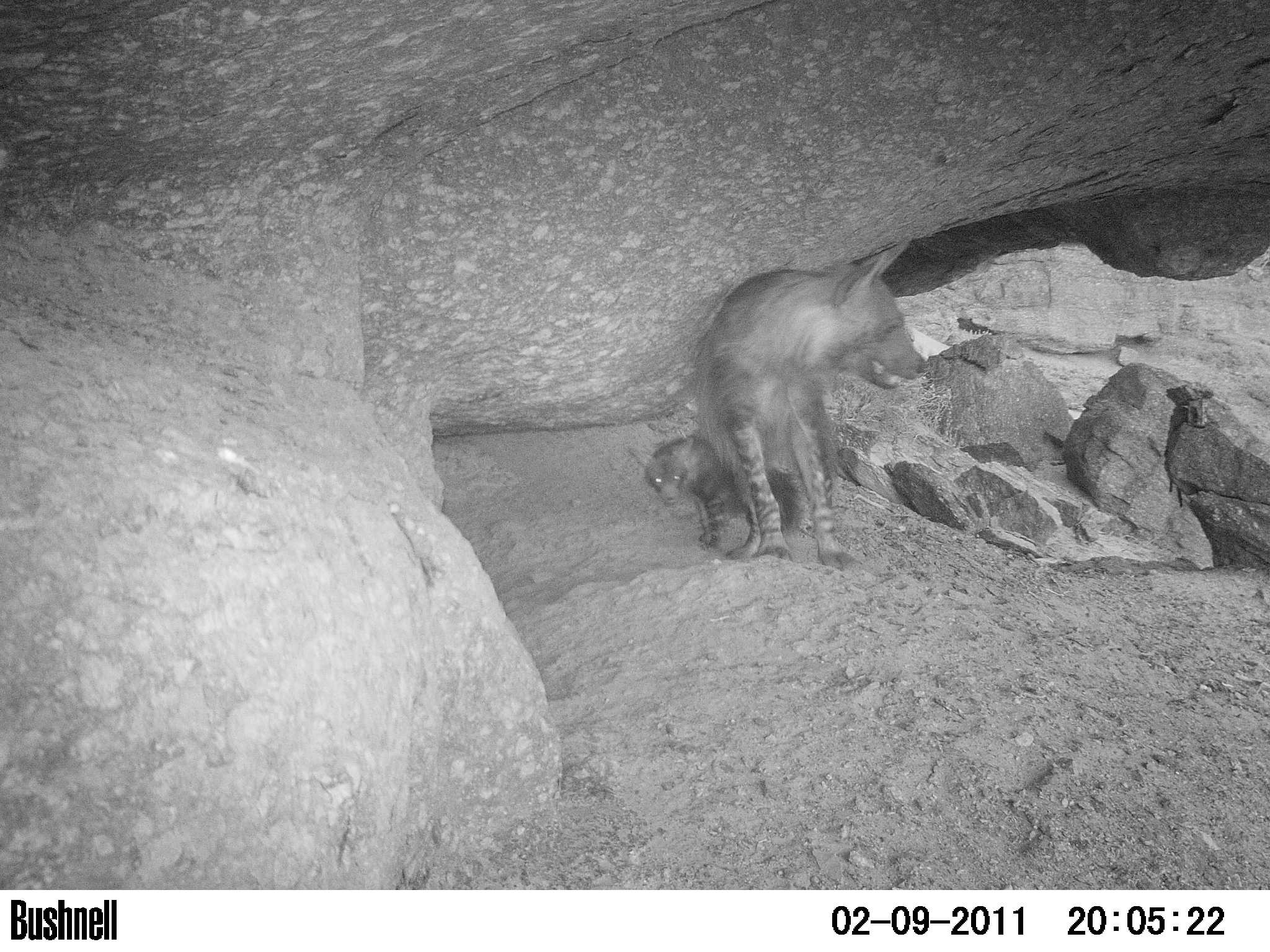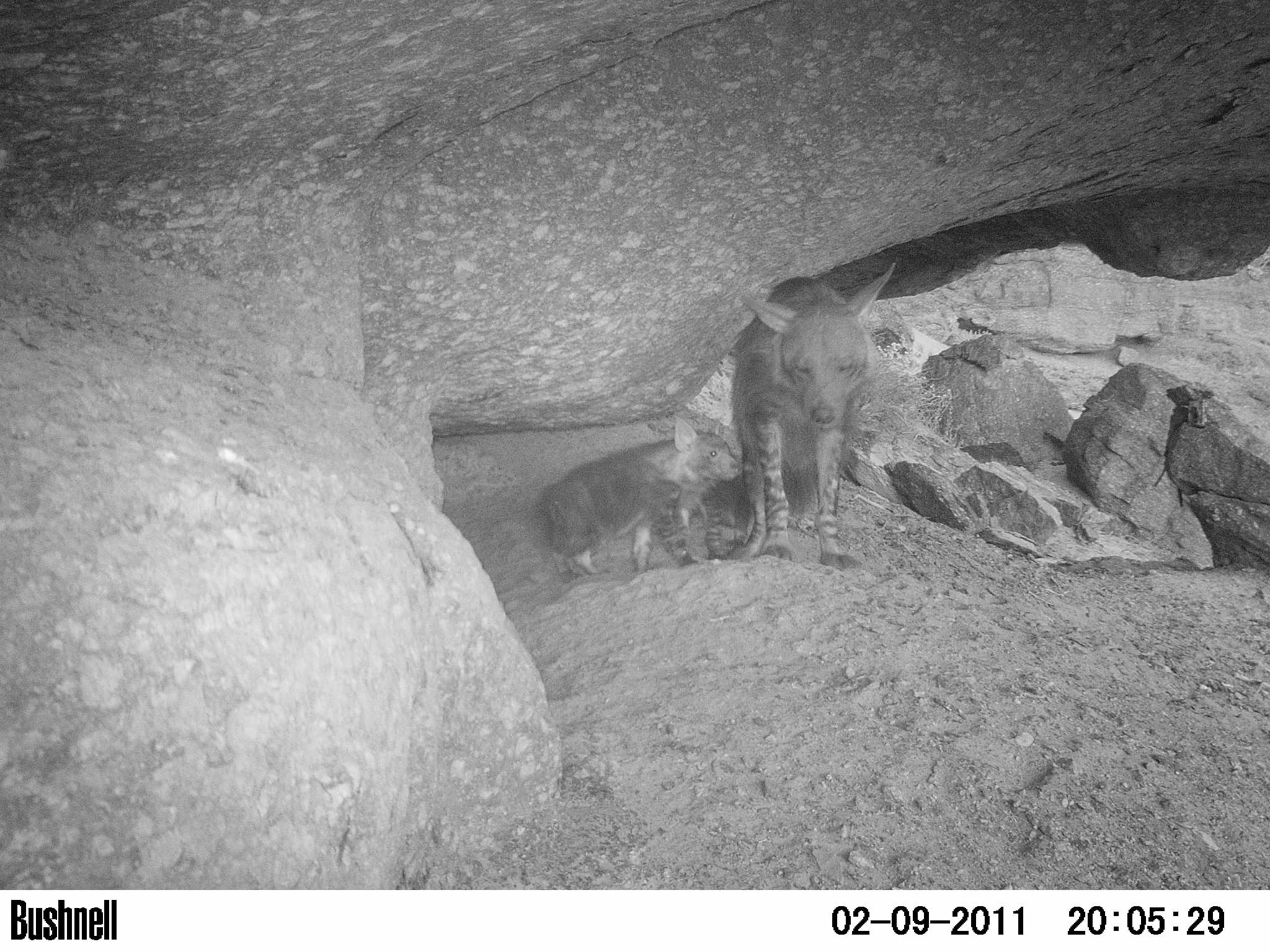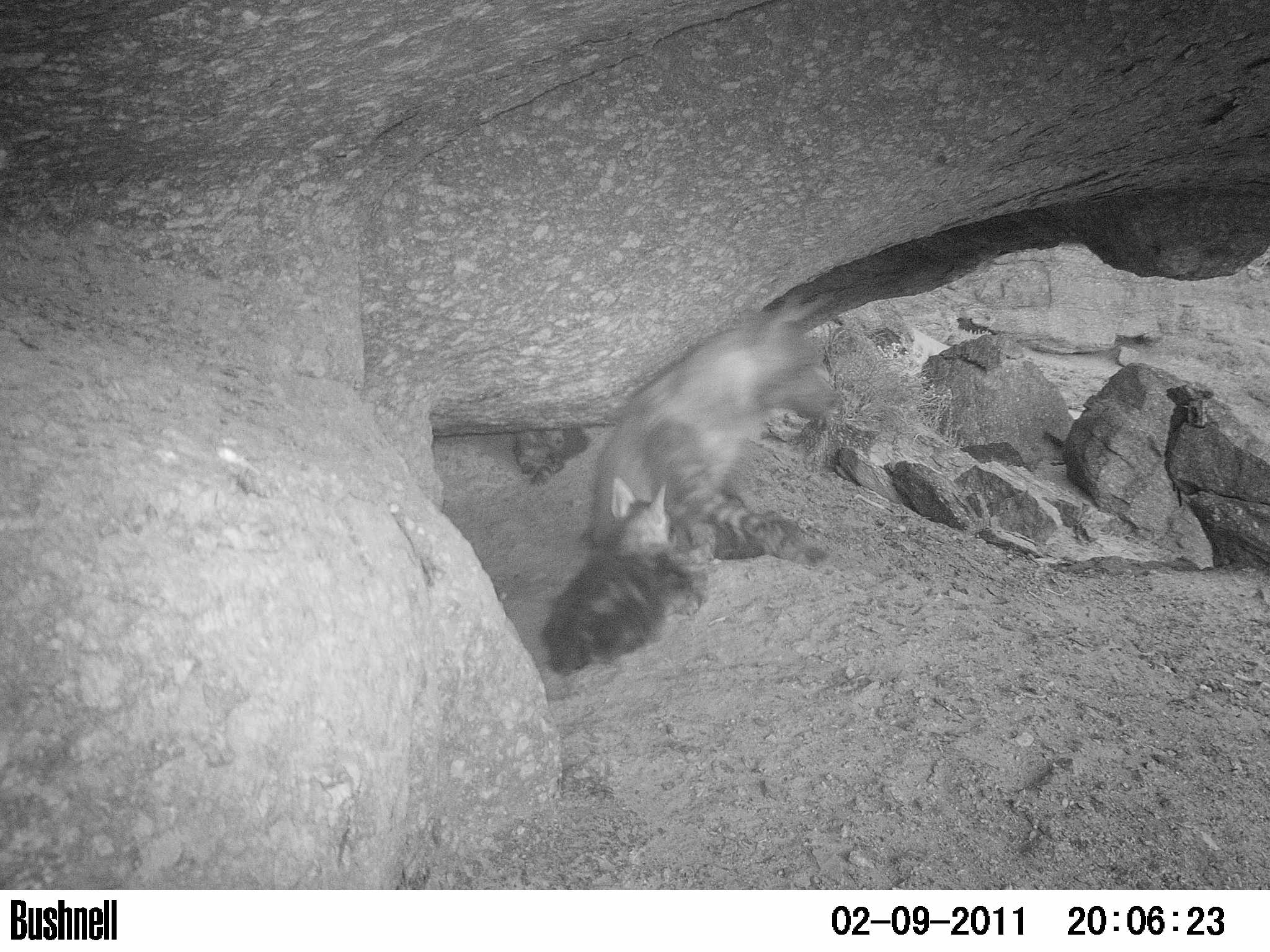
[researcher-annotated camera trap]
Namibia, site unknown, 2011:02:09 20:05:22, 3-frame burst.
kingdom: Animalia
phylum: Chordata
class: Mammalia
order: Carnivora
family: Hyaenidae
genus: Parahyaena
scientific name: Parahyaena brunnea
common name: brown hyena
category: hyaena brunnea